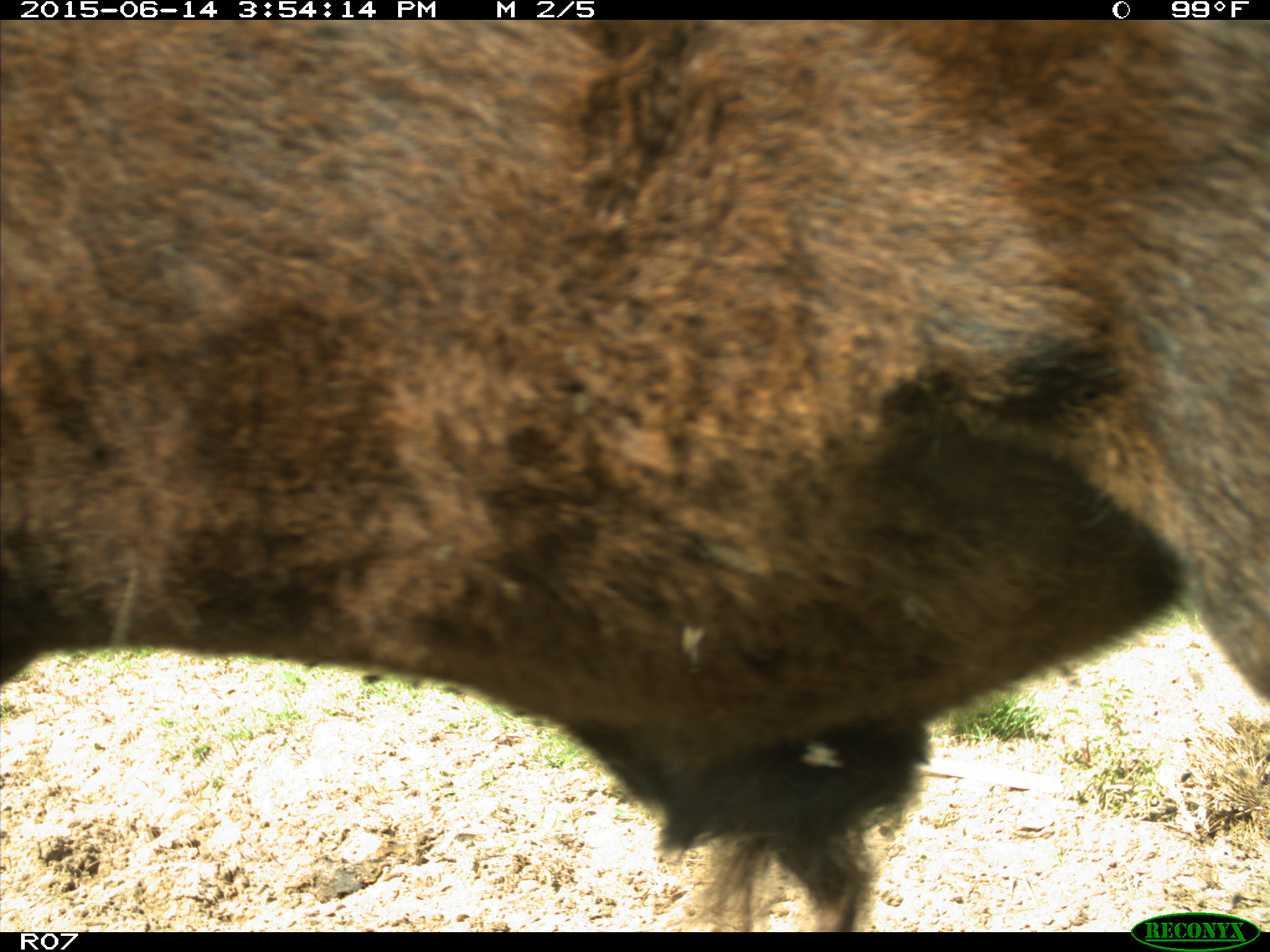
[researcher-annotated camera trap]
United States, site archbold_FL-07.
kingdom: Animalia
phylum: Chordata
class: Mammalia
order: Artiodactyla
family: Bovidae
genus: Bos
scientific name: Bos taurus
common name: domestic cow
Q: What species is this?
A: Bos taurus (domestic cow).